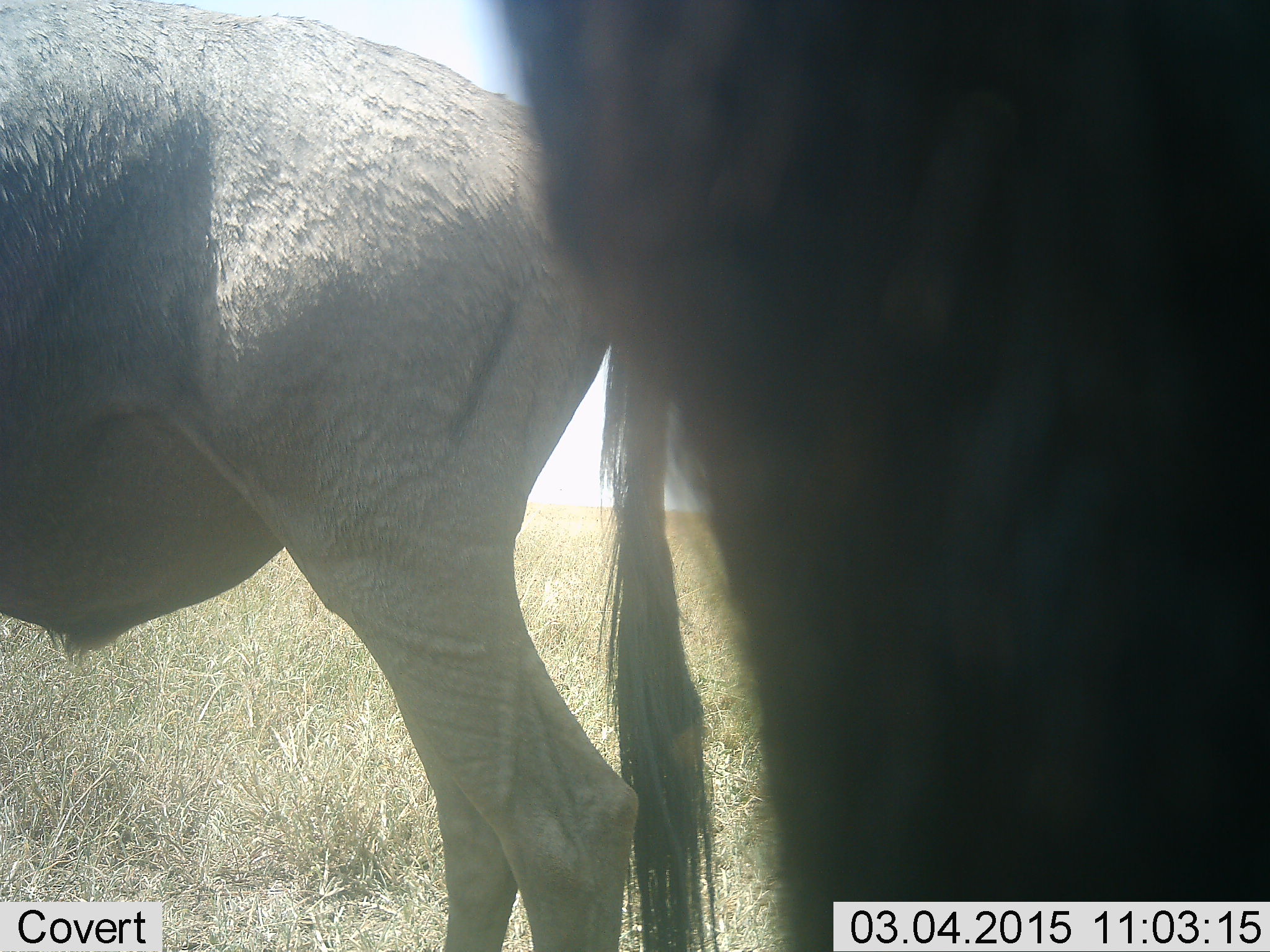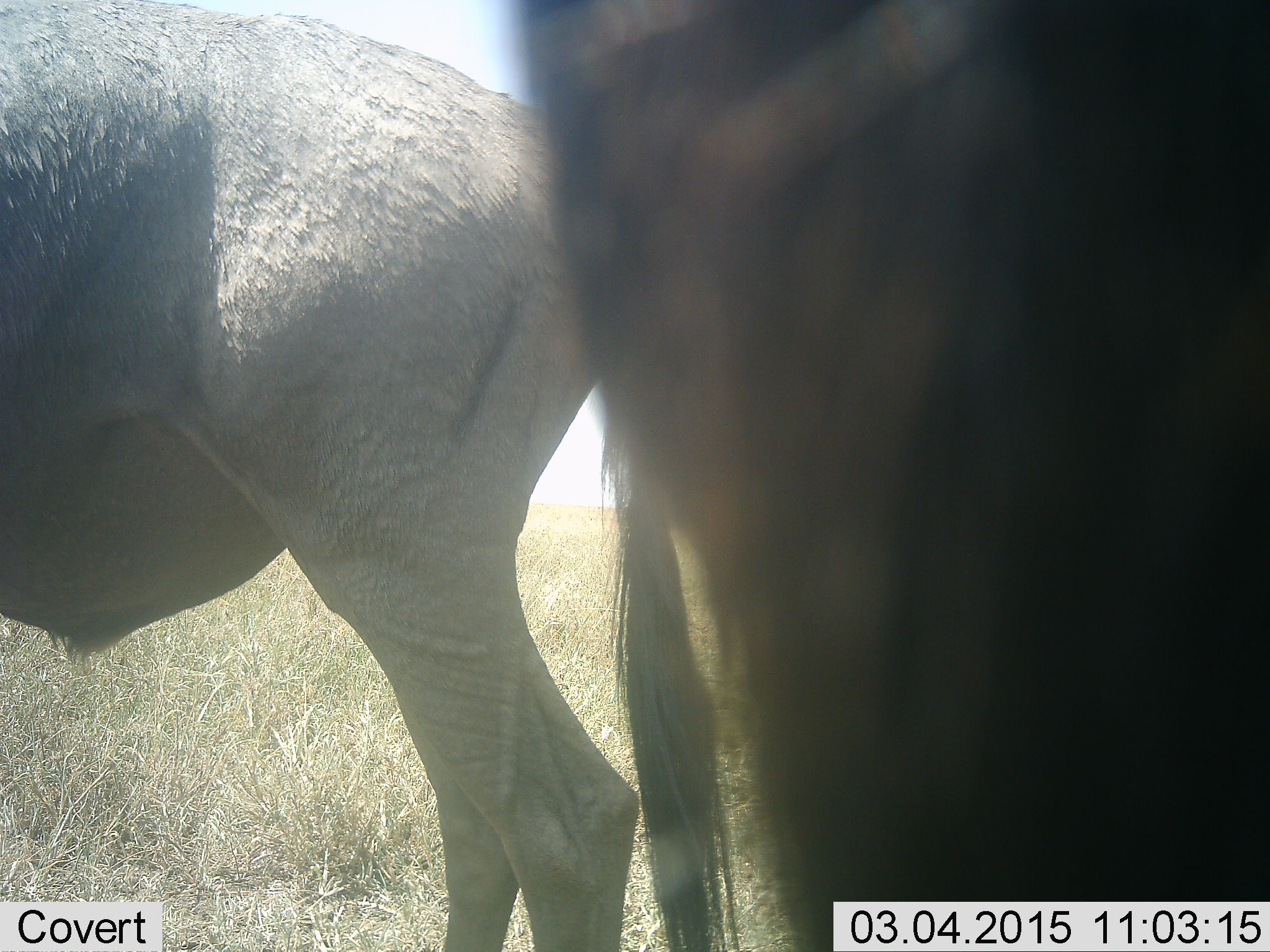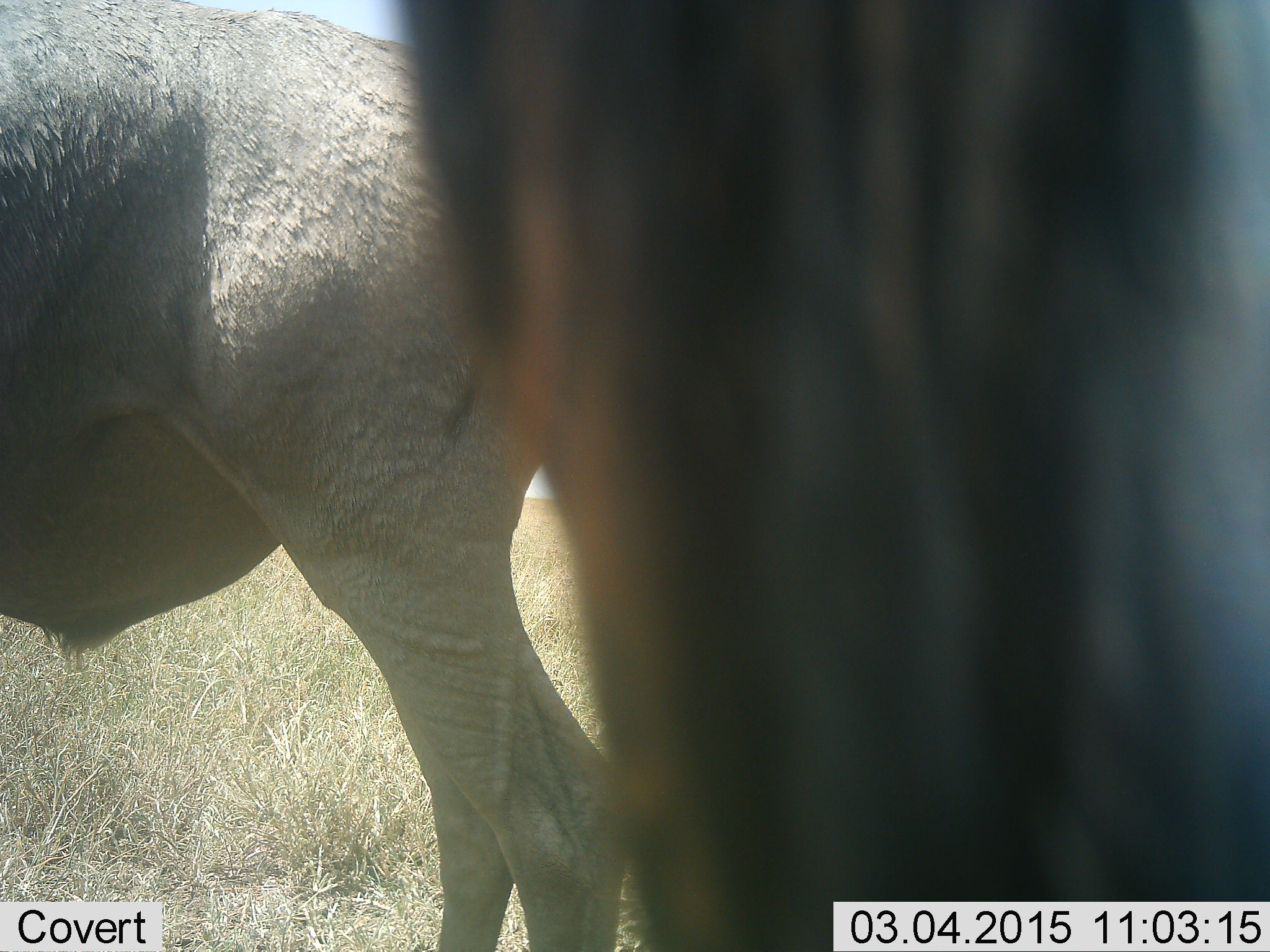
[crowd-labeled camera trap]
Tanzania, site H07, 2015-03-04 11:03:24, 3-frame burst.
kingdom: Animalia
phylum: Chordata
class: Mammalia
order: Artiodactyla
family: Bovidae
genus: Connochaetes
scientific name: Connochaetes taurinus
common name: blue wildebeest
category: wildebeest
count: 2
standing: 100%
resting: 0%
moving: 9%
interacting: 0%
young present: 0%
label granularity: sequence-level